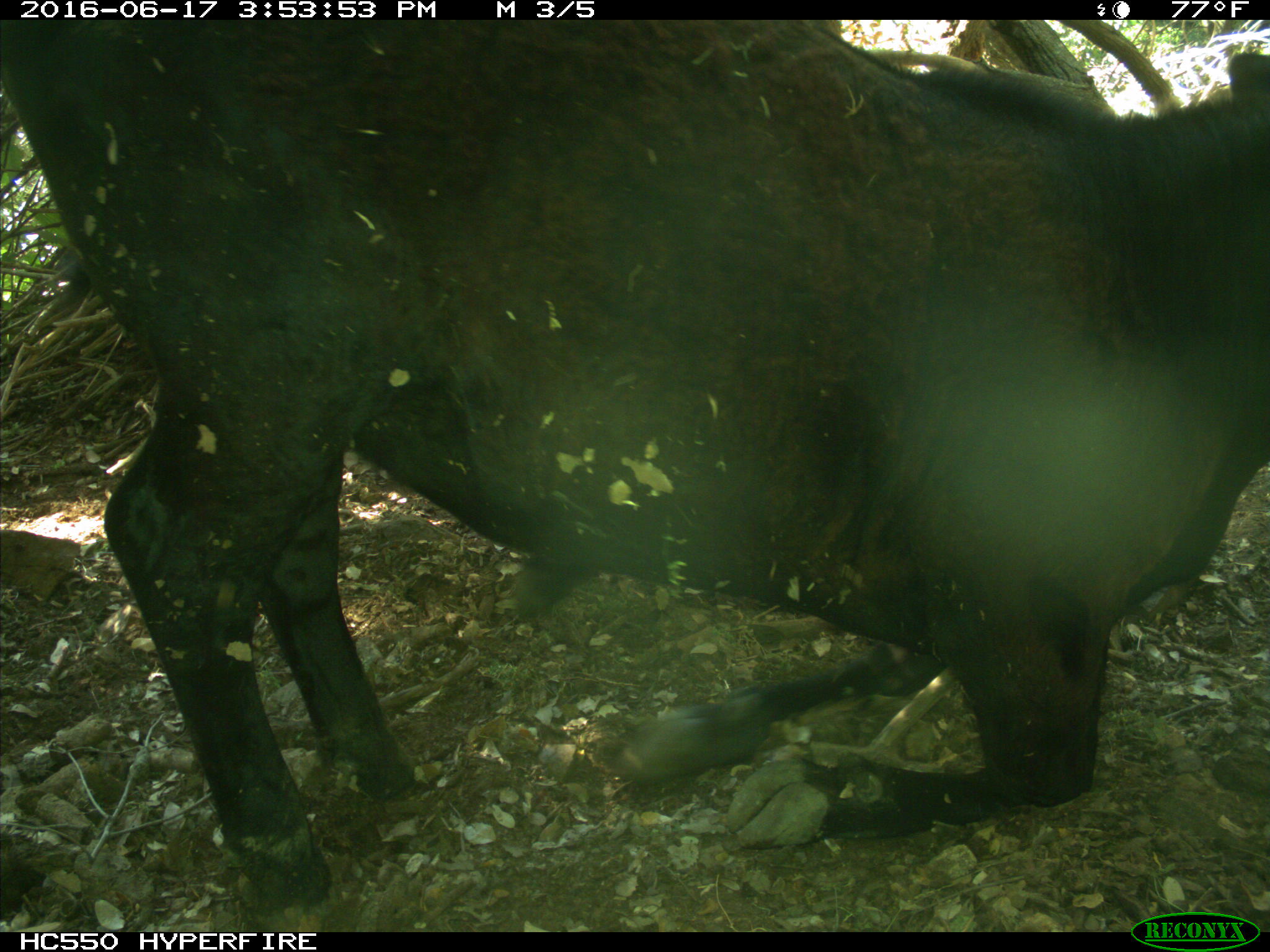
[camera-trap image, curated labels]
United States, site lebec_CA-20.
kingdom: Animalia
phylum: Chordata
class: Mammalia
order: Artiodactyla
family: Bovidae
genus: Bos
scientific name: Bos taurus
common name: domestic cow